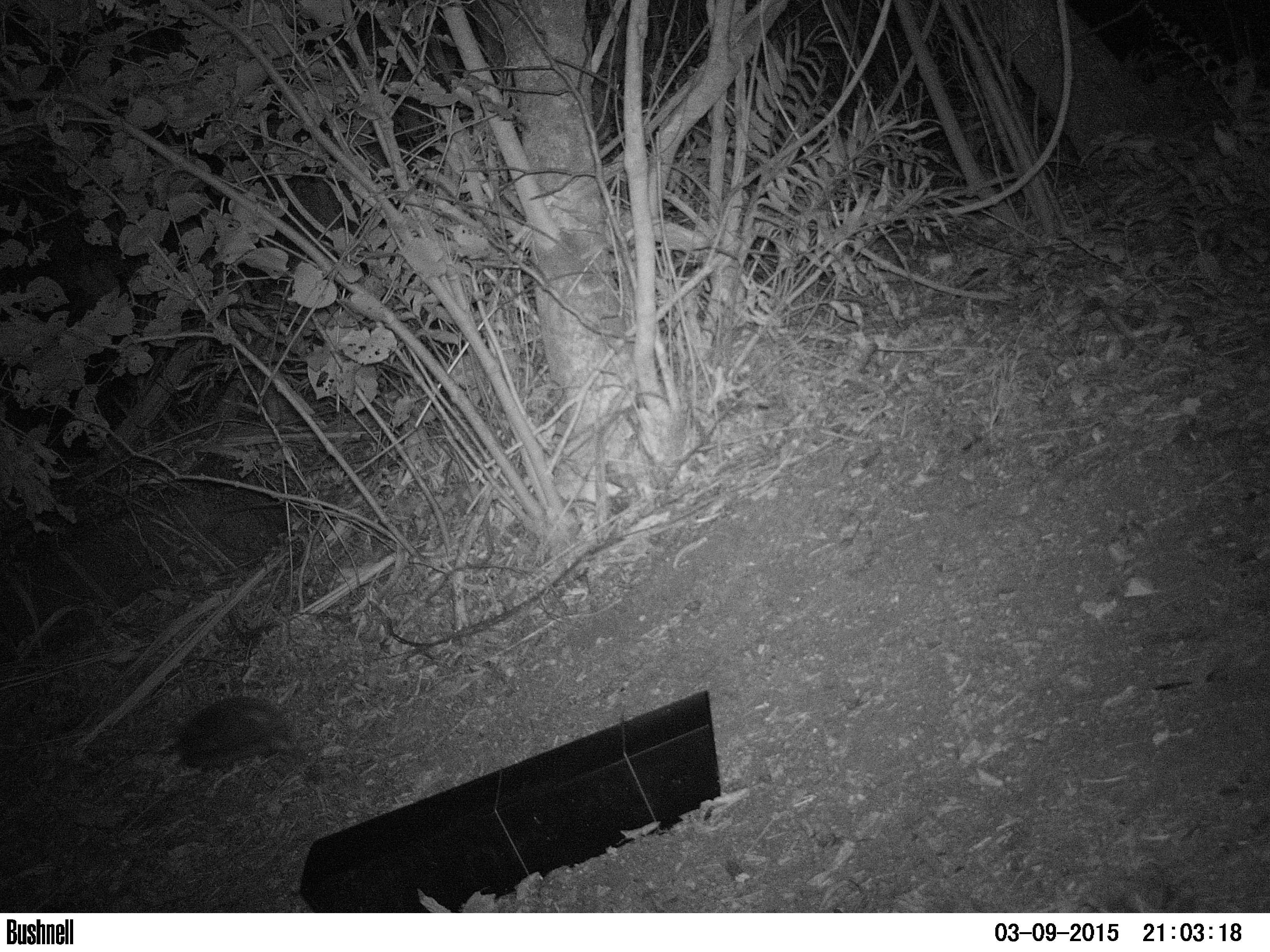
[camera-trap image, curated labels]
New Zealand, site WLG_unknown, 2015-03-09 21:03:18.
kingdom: Animalia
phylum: Chordata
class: Mammalia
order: Eulipotyphla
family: Erinaceidae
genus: Erinaceus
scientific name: Erinaceus europaeus europaeus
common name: european hedgehog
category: hedgehog